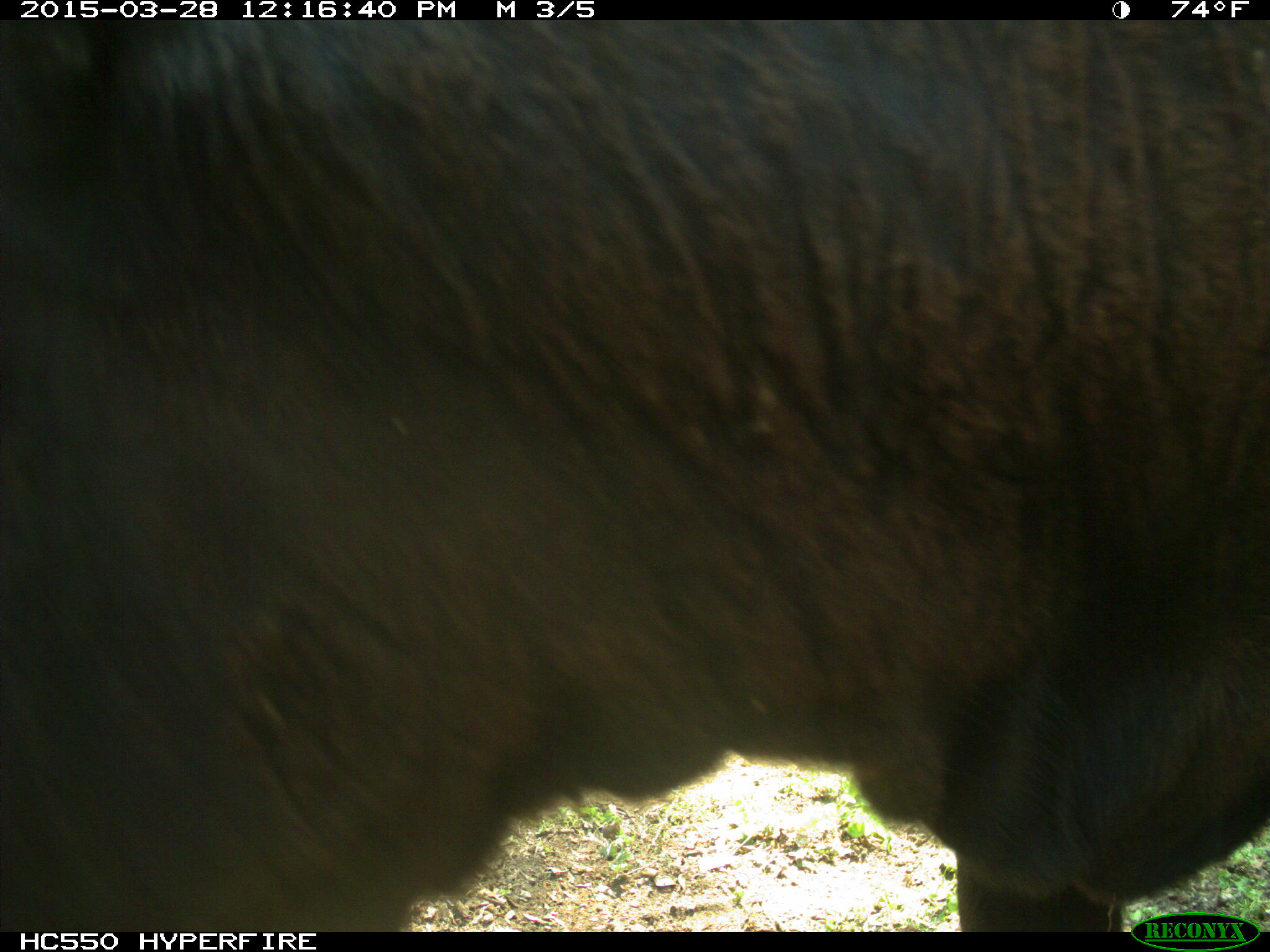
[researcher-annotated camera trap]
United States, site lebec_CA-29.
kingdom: Animalia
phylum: Chordata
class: Mammalia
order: Artiodactyla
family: Bovidae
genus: Bos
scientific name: Bos taurus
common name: domestic cow